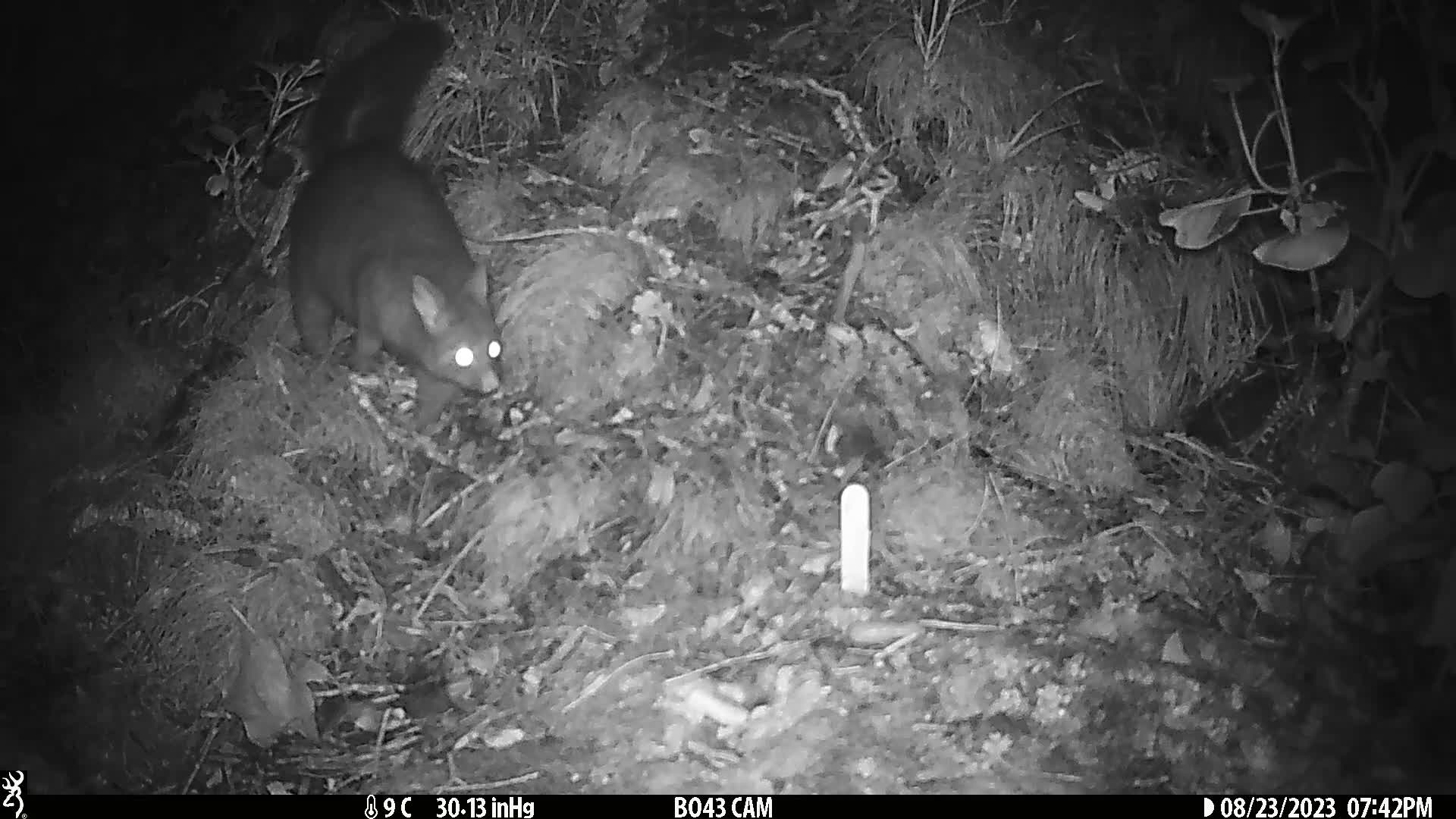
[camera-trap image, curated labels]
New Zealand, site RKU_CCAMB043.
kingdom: Animalia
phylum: Chordata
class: Mammalia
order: Diprotodontia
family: Phalangeridae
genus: Trichosurus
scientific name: Trichosurus vulpecula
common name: common brushtail possum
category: possum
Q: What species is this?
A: Possum (common brushtail possum) (Trichosurus vulpecula).